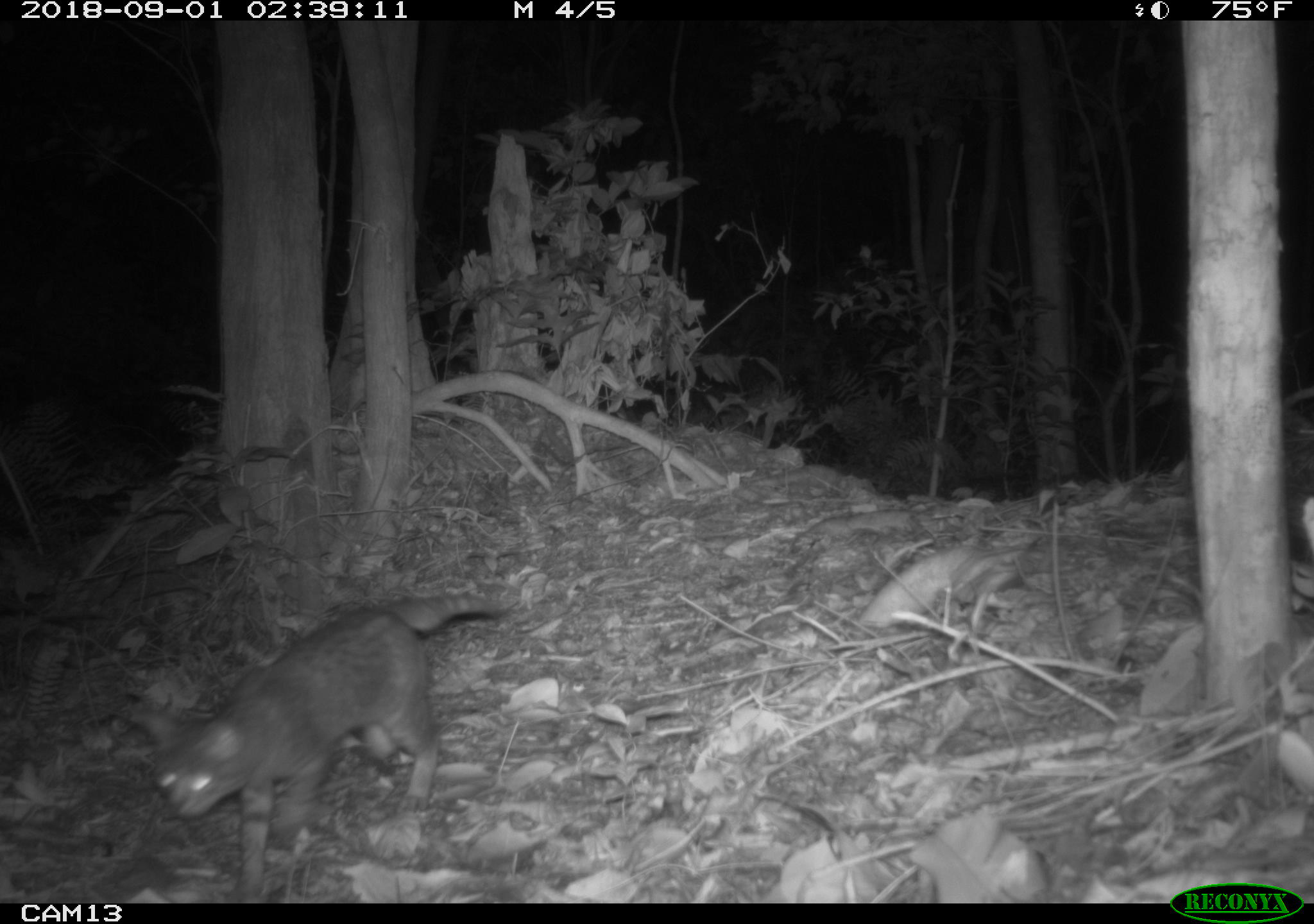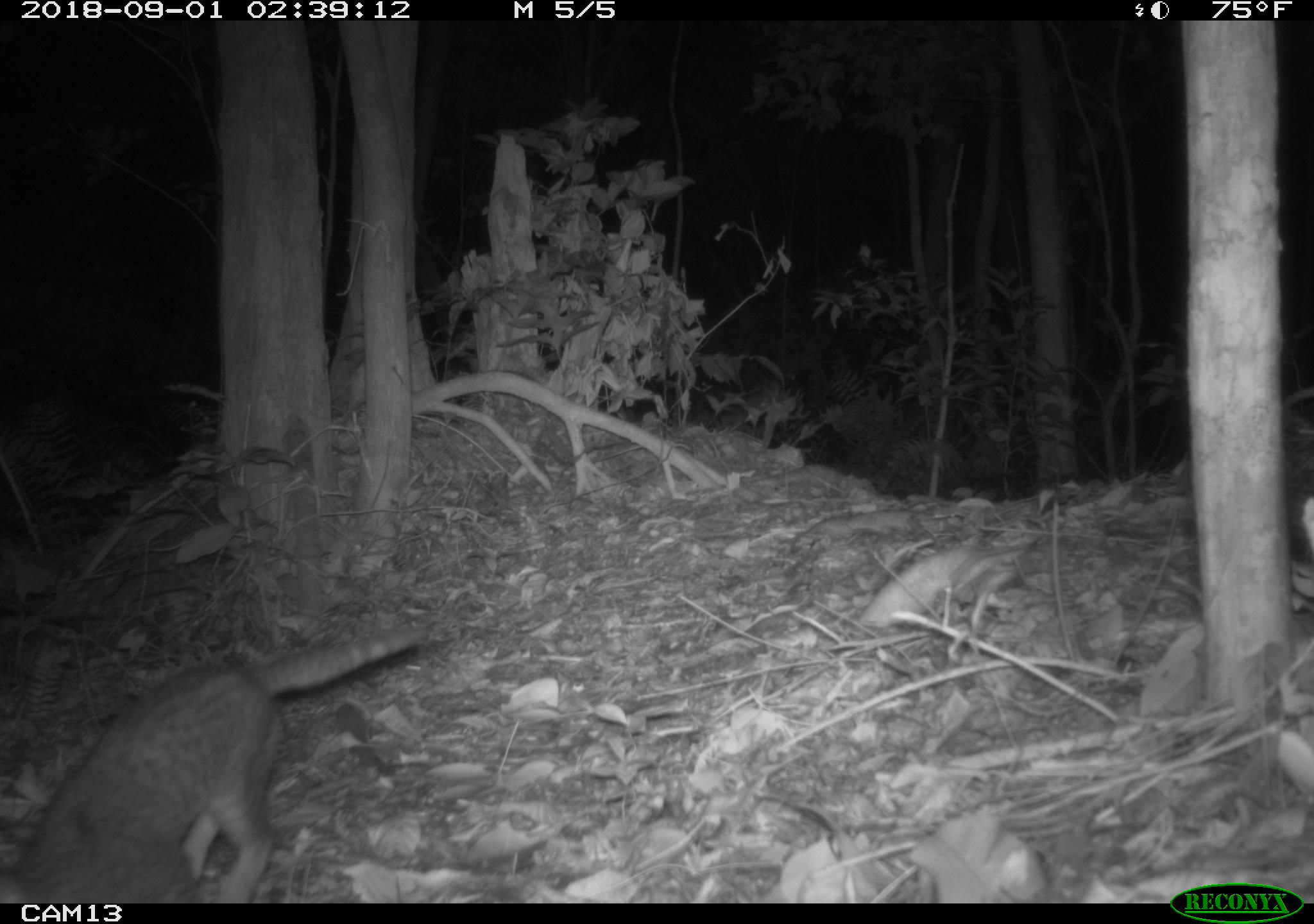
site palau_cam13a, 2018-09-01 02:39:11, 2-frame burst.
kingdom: Animalia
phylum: Chordata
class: Mammalia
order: Carnivora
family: Felidae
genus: Felis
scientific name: Felis catus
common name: cat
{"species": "cat (Felis catus)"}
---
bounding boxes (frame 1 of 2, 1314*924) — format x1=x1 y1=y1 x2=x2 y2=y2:
cat: x1=146 y1=572 x2=531 y2=898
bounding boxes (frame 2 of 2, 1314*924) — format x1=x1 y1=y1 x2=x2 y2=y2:
cat: x1=2 y1=622 x2=429 y2=904